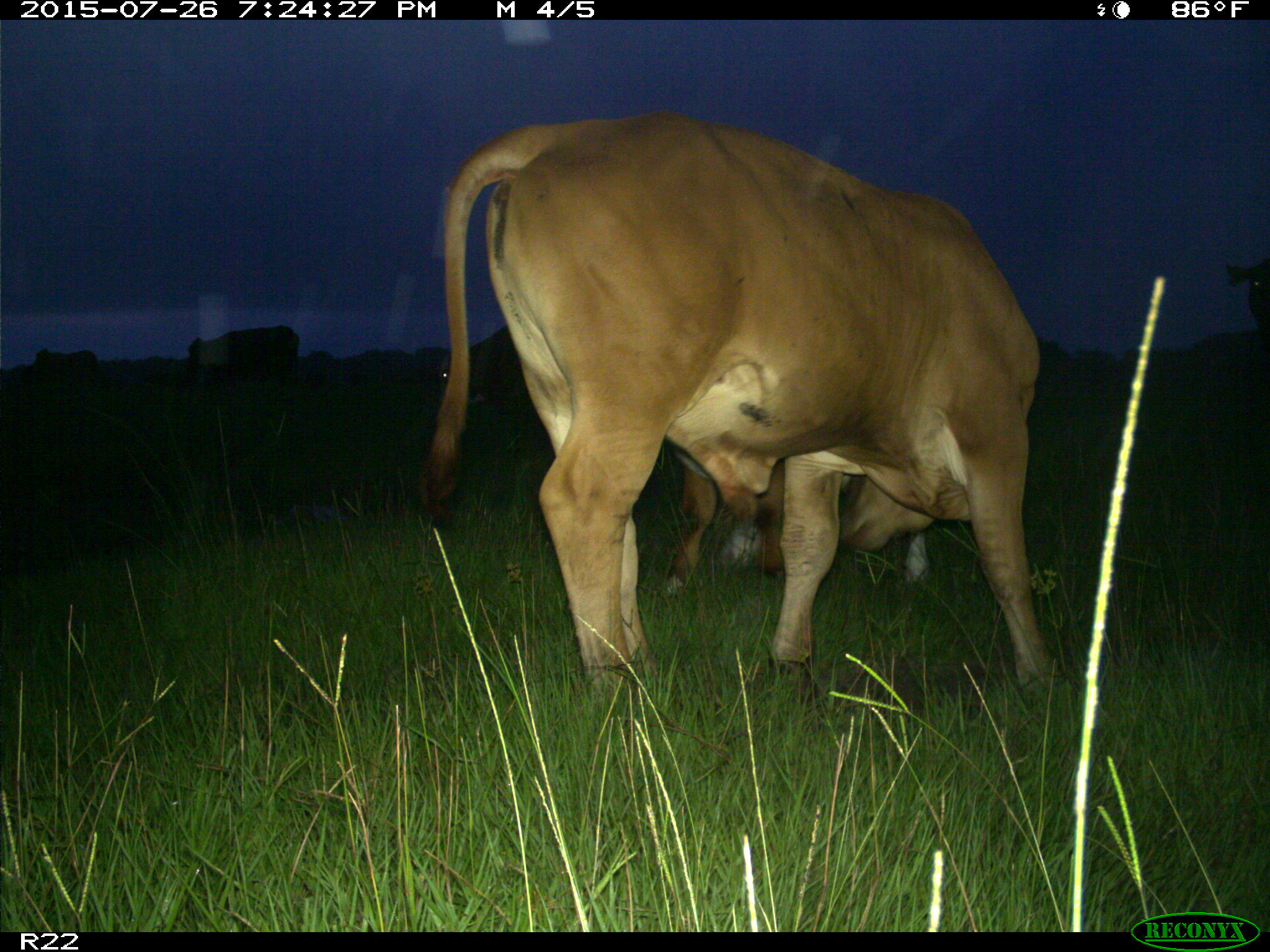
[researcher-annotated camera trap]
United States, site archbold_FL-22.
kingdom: Animalia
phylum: Chordata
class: Mammalia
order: Artiodactyla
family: Bovidae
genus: Bos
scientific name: Bos taurus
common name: domestic cow